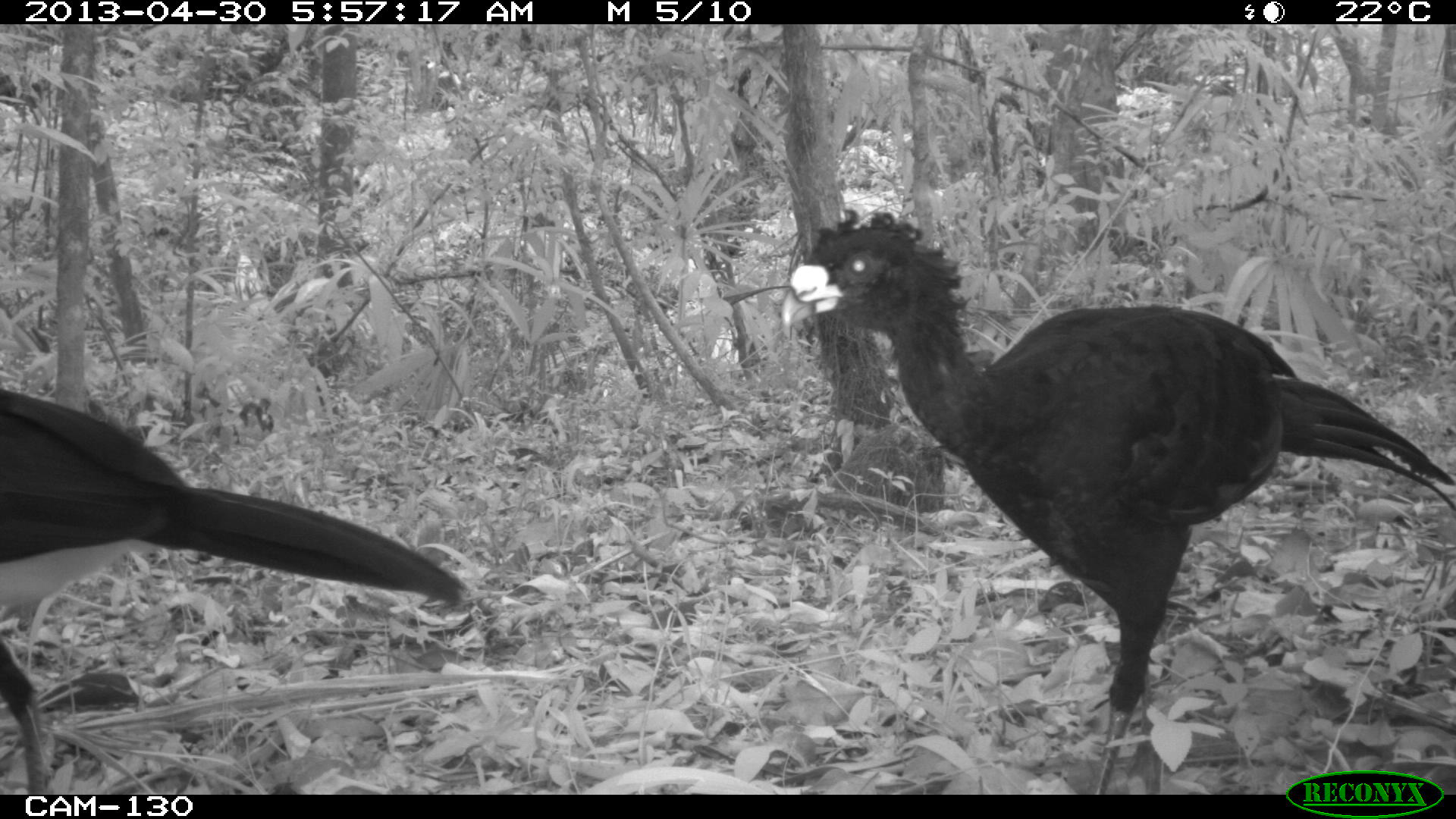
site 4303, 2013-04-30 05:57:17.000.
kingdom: Animalia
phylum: Chordata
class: Aves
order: Galliformes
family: Cracidae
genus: Crax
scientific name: Crax rubra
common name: great curassow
Crax rubra (great curassow), count 2, sex male.